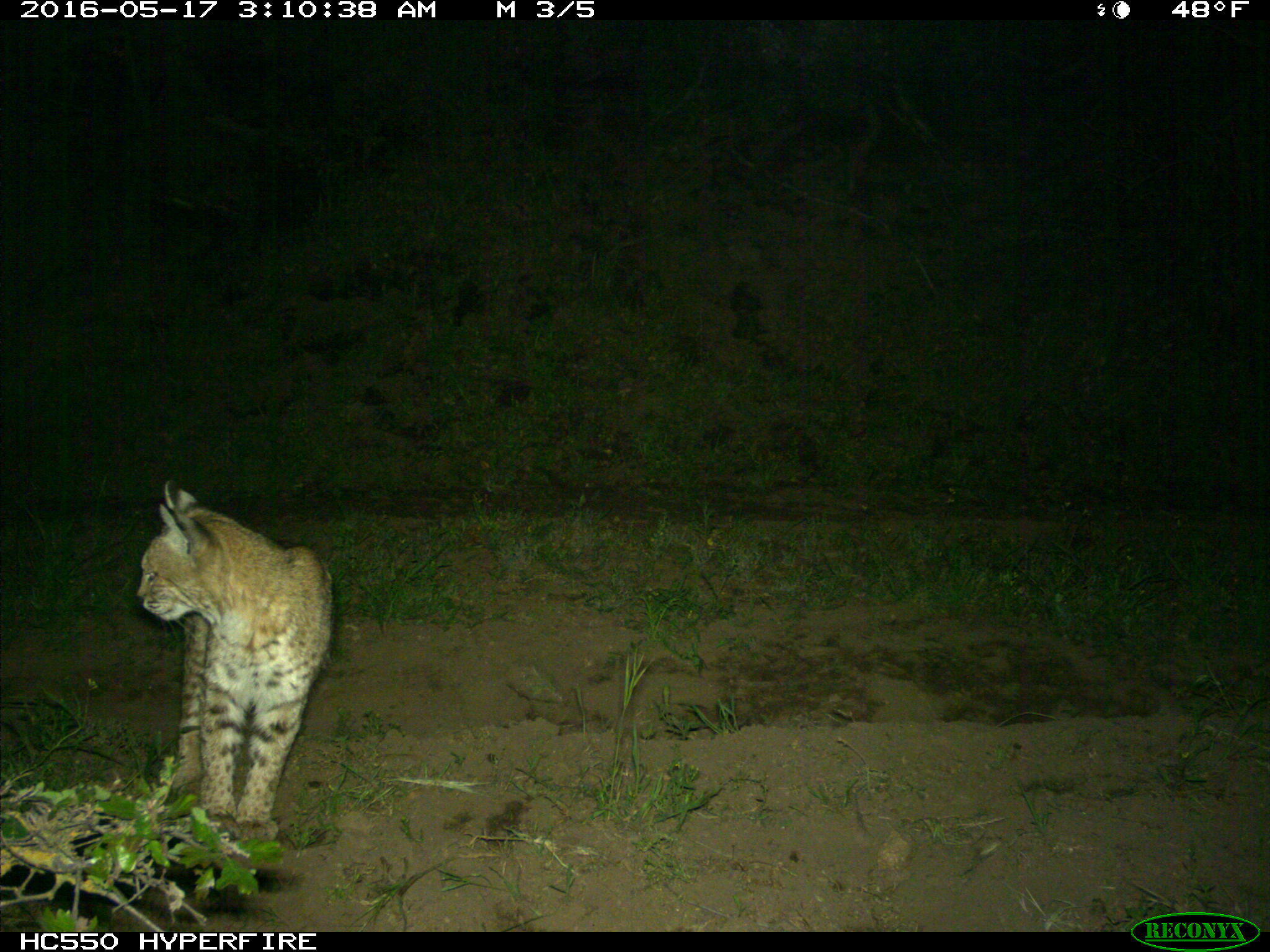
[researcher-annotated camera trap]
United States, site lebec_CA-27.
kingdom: Animalia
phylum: Chordata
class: Mammalia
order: Carnivora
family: Felidae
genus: Lynx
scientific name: Lynx rufus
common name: bobcat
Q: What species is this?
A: Lynx rufus (bobcat).